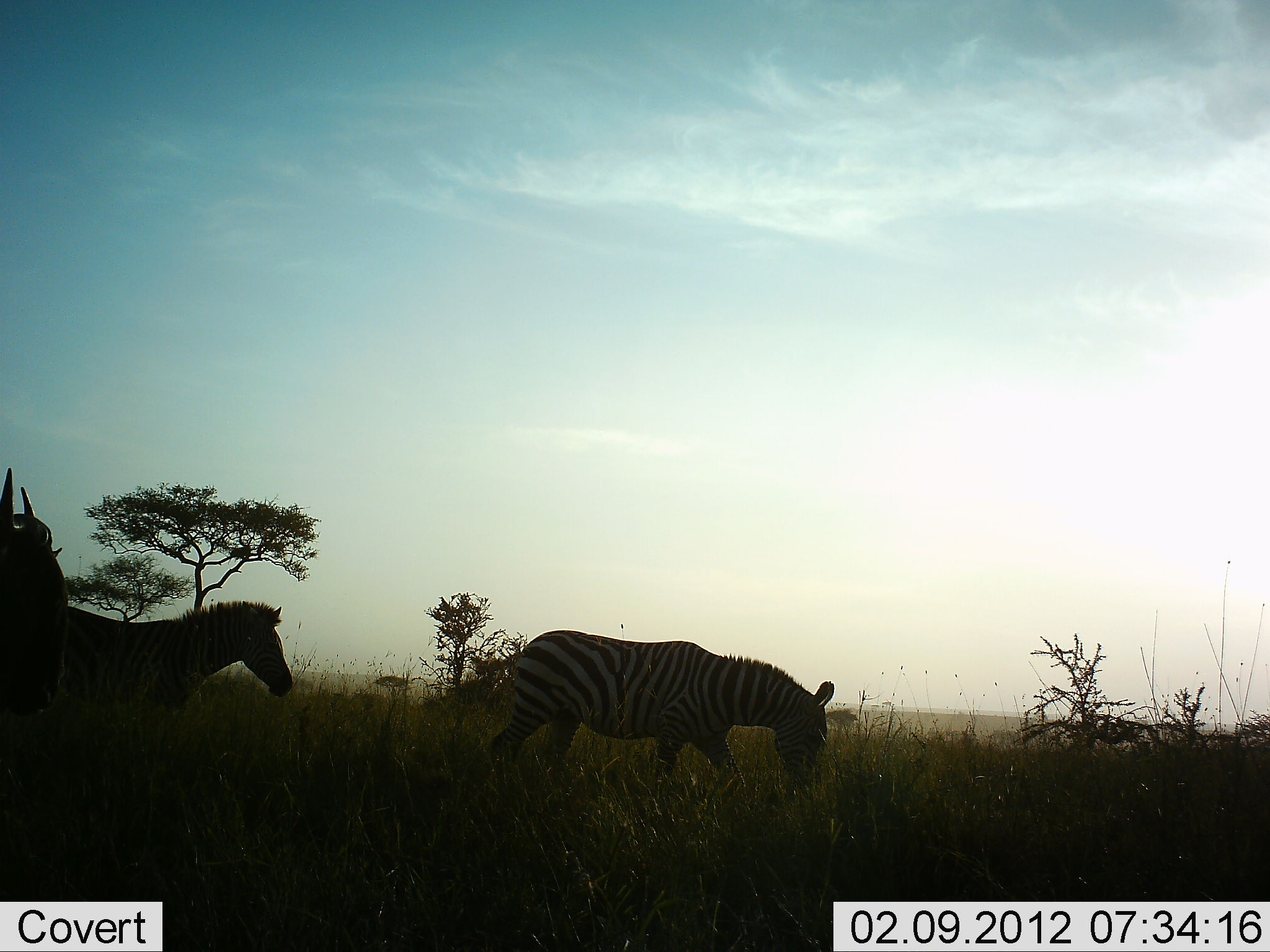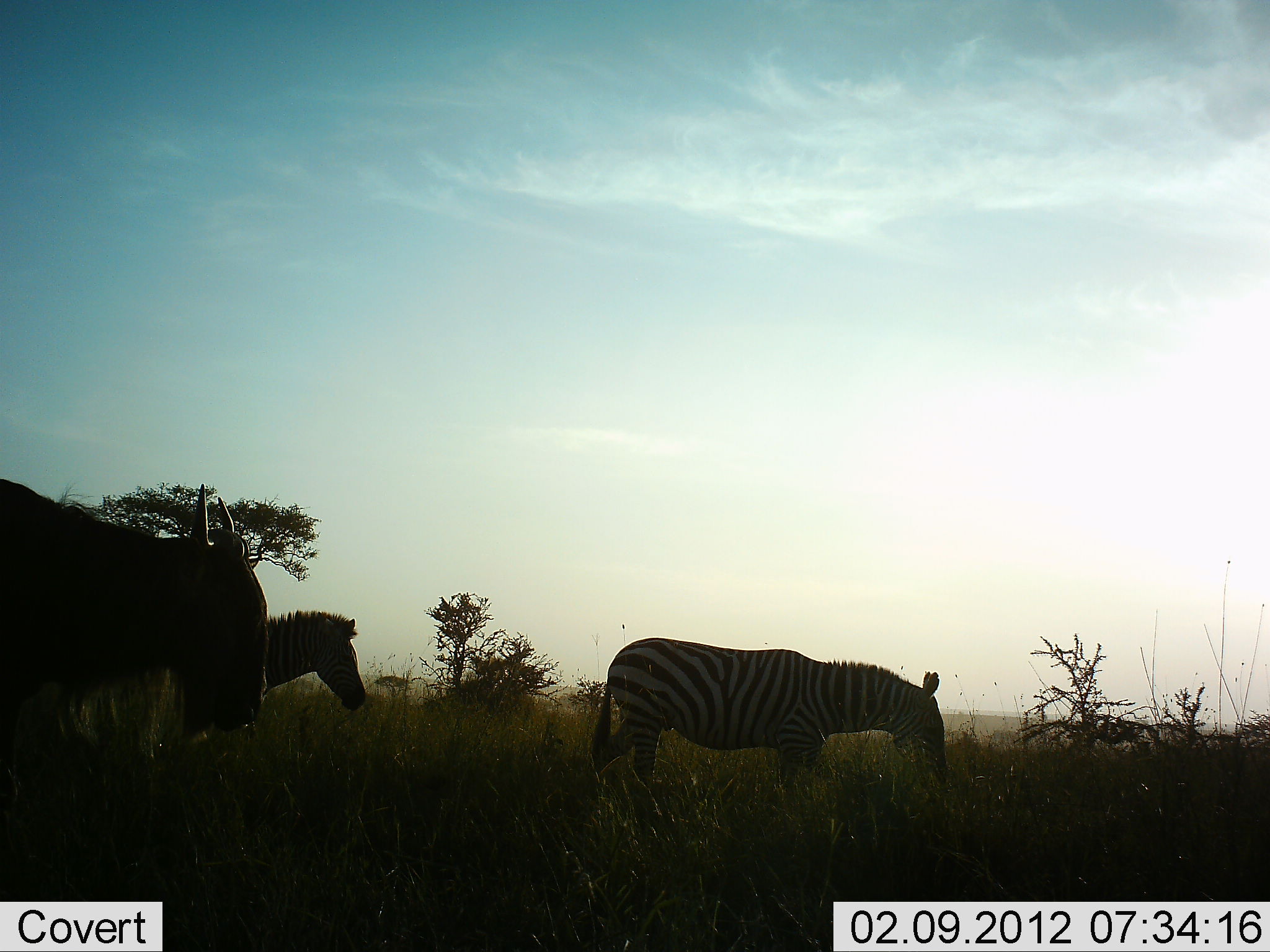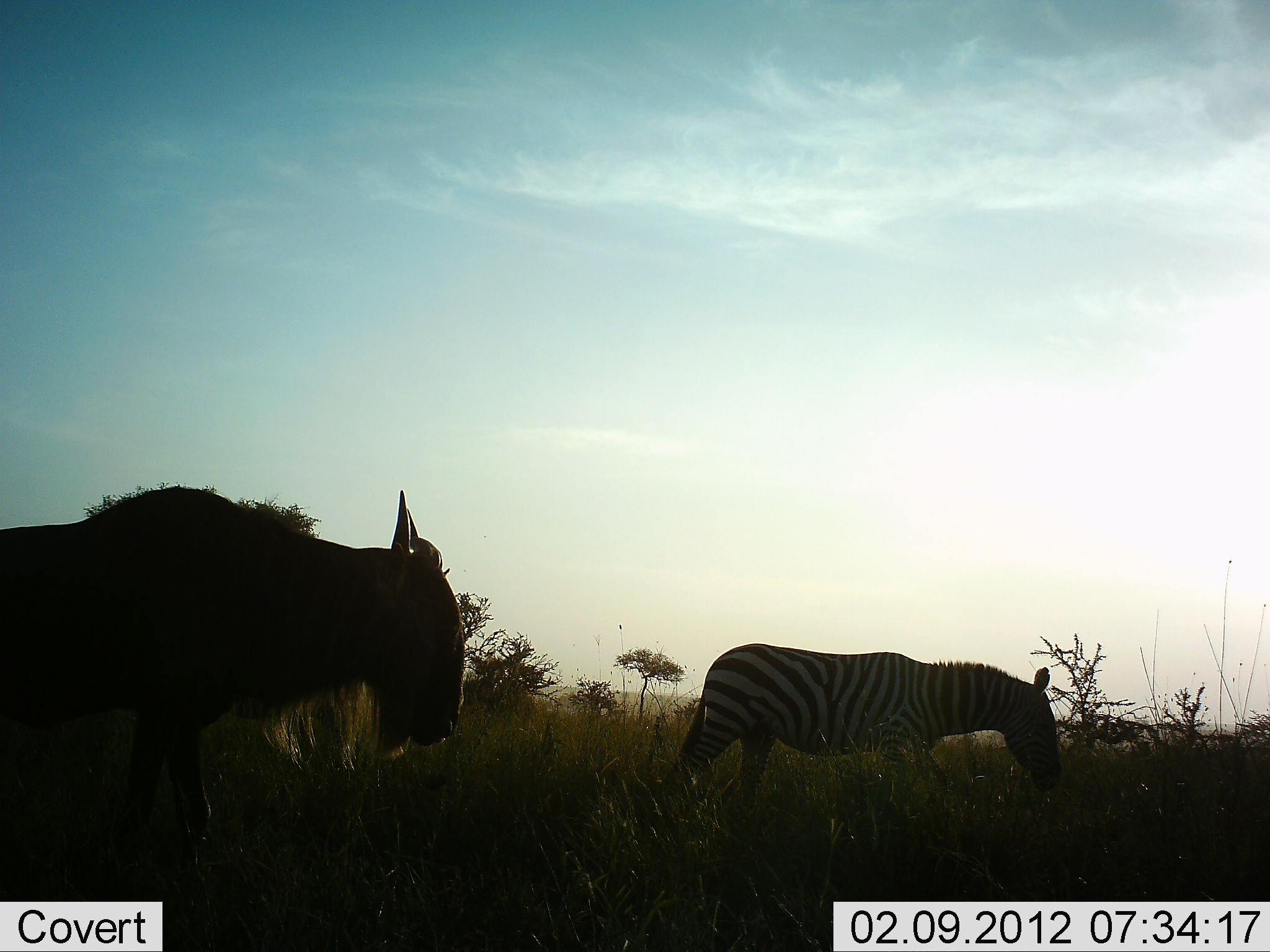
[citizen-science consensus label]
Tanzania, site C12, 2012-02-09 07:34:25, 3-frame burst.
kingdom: Animalia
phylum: Chordata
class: Mammalia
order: Artiodactyla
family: Bovidae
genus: Connochaetes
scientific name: Connochaetes taurinus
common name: blue wildebeest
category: wildebeest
Wildebeest (blue wildebeest) (Connochaetes taurinus), count 1. Behavior (volunteer vote fractions): standing 0%, resting 0%, moving 100%, interacting 0%. Young present (vote fraction): 0%. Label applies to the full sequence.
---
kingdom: Animalia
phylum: Chordata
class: Mammalia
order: Perissodactyla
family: Equidae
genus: Equus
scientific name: Equus quagga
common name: plains zebra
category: zebra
Zebra (plains zebra) (Equus quagga), count 2. Behavior (volunteer vote fractions): standing 0%, resting 0%, moving 100%, interacting 0%. Young present (vote fraction): 0%. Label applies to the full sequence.